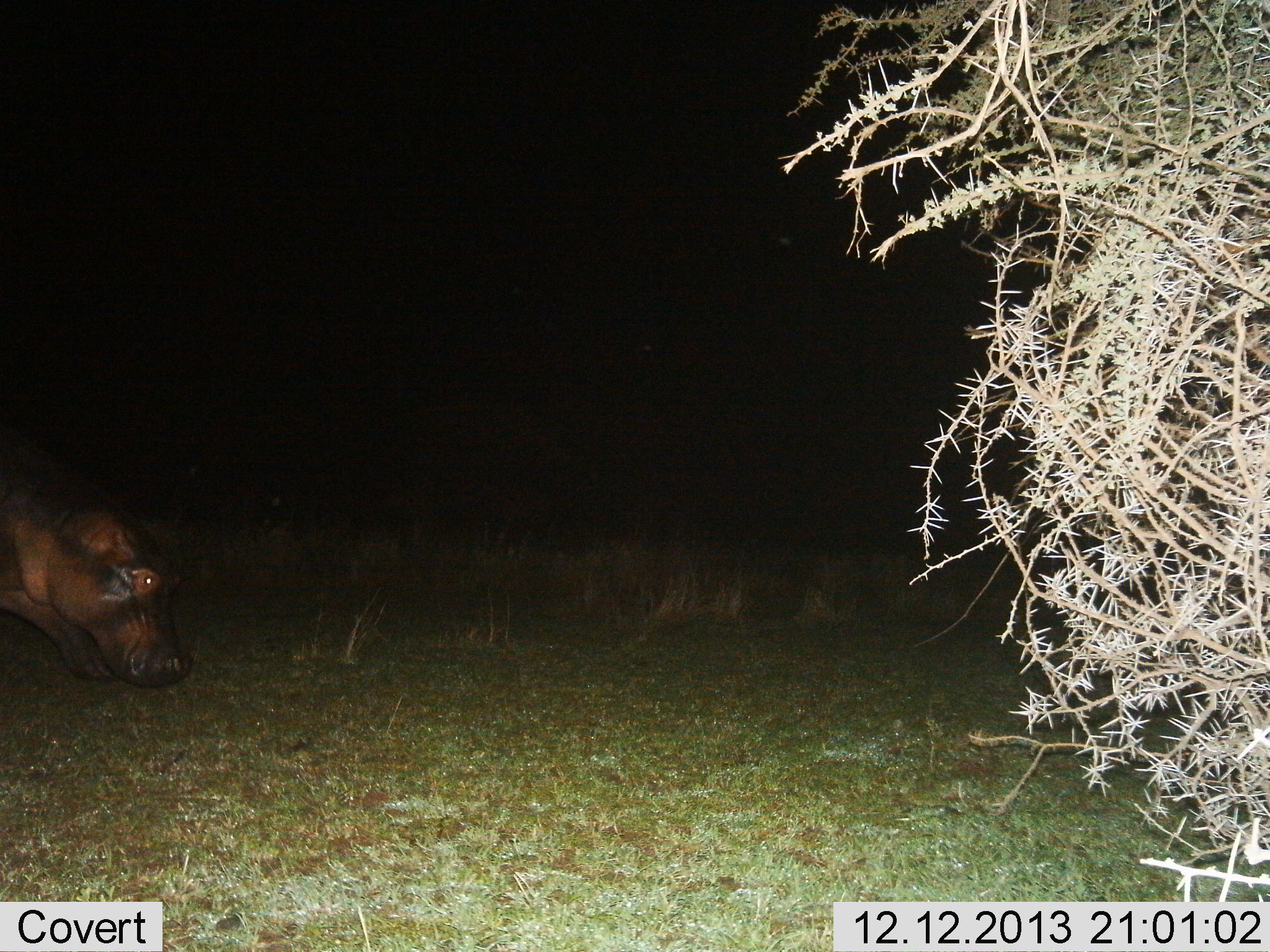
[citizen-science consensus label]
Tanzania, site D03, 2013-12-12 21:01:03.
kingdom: Animalia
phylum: Chordata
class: Mammalia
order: Artiodactyla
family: Hippopotamidae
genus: Hippopotamus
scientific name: Hippopotamus amphibius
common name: hippopotamus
Hippopotamus (Hippopotamus amphibius), count 1. Behavior (volunteer vote fractions): standing 20%, resting 0%, moving 60%, interacting 0%. Young present (vote fraction): 0%. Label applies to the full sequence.